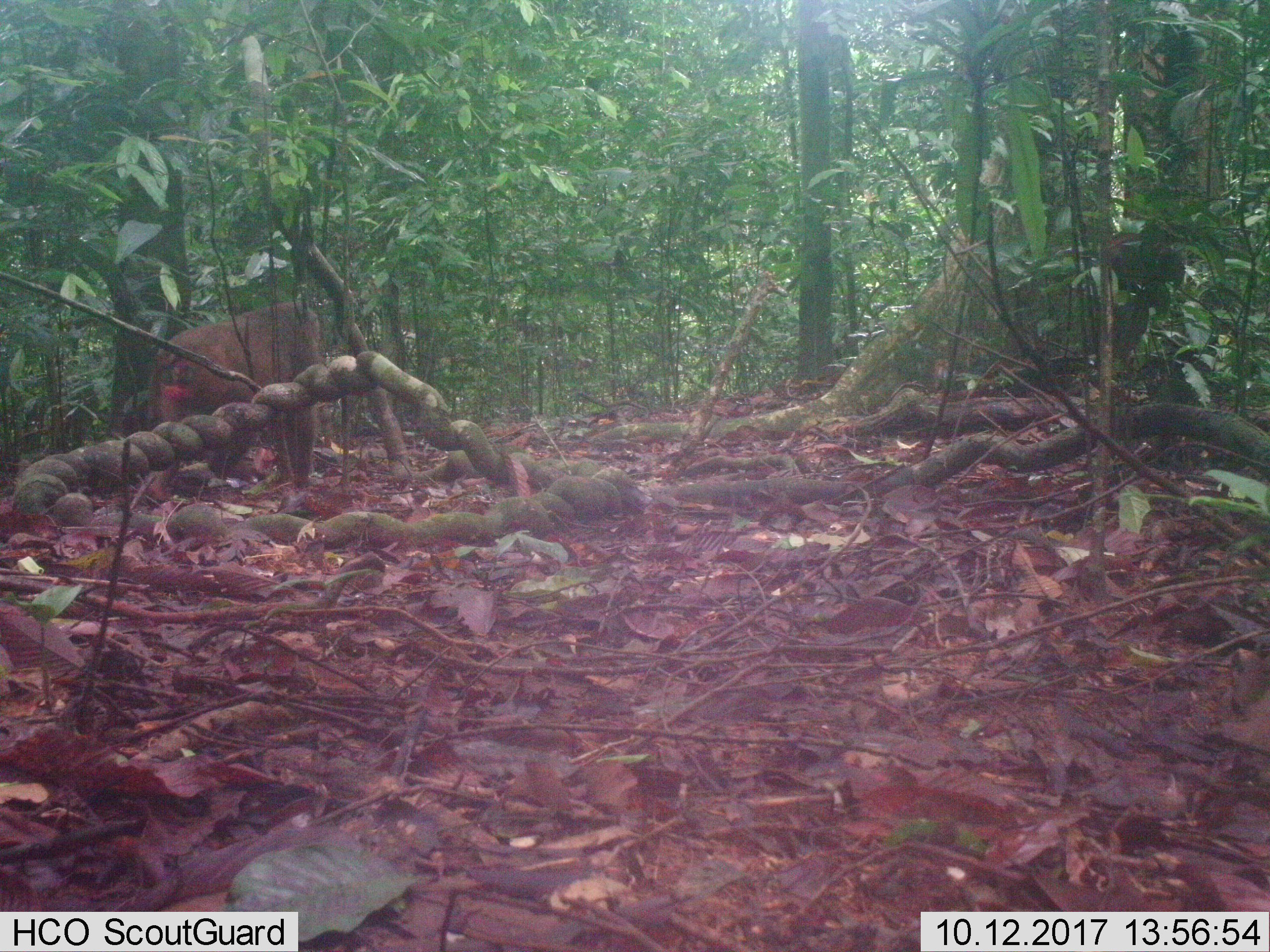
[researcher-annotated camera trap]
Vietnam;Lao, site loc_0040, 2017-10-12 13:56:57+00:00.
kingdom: Animalia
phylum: Chordata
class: Mammalia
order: Primates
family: Cercopithecidae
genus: Macaca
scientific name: Macaca arctoides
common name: stump-tailed macaque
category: stump tailed macaque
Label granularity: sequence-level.